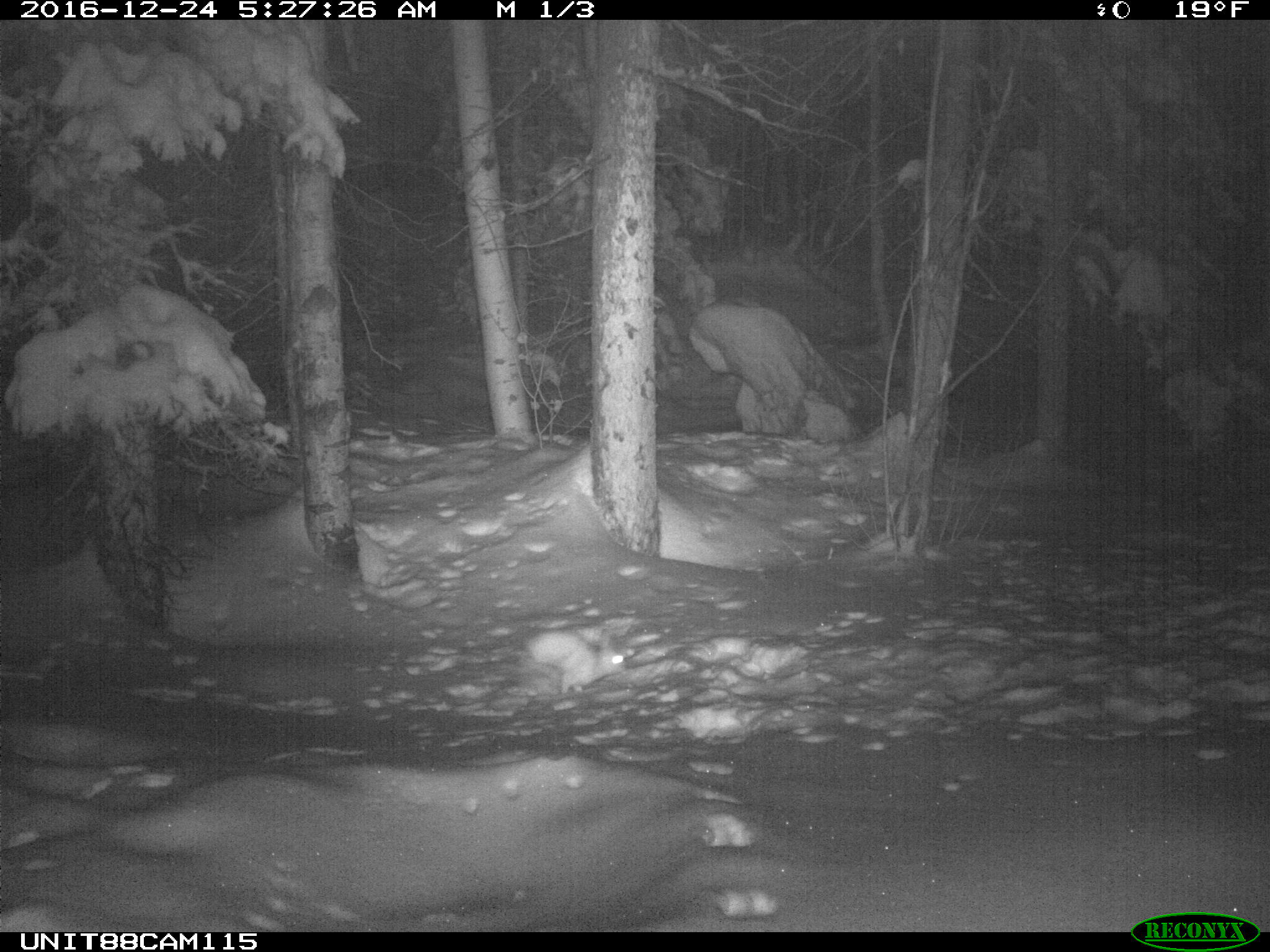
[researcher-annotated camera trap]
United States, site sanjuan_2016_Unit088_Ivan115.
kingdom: Animalia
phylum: Chordata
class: Mammalia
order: Lagomorpha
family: Leporidae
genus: Lepus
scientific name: Lepus americanus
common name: snowshoe hare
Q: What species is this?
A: Lepus americanus (snowshoe hare).